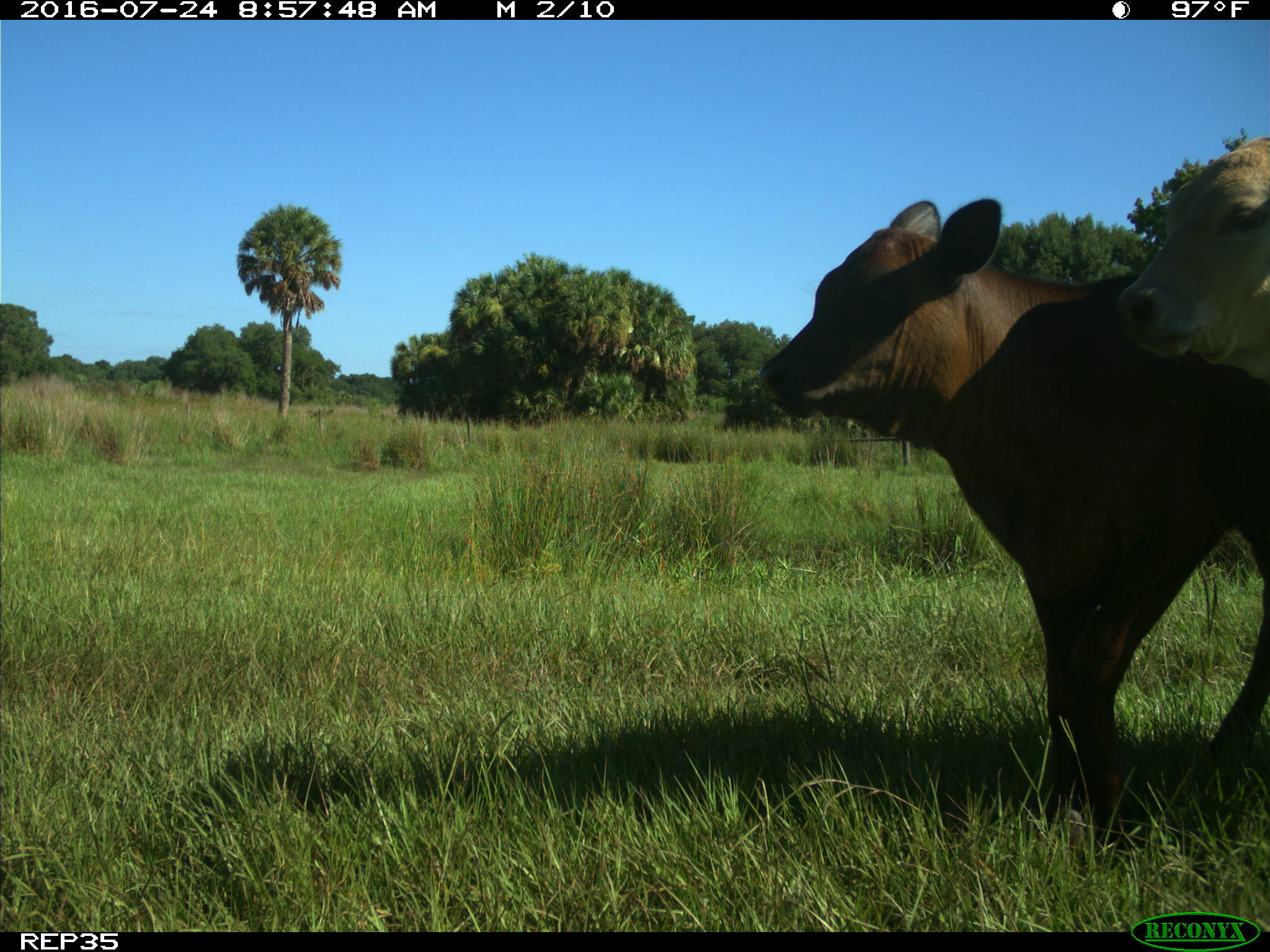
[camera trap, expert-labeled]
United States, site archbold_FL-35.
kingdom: Animalia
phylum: Chordata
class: Mammalia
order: Artiodactyla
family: Bovidae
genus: Bos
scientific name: Bos taurus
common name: domestic cow